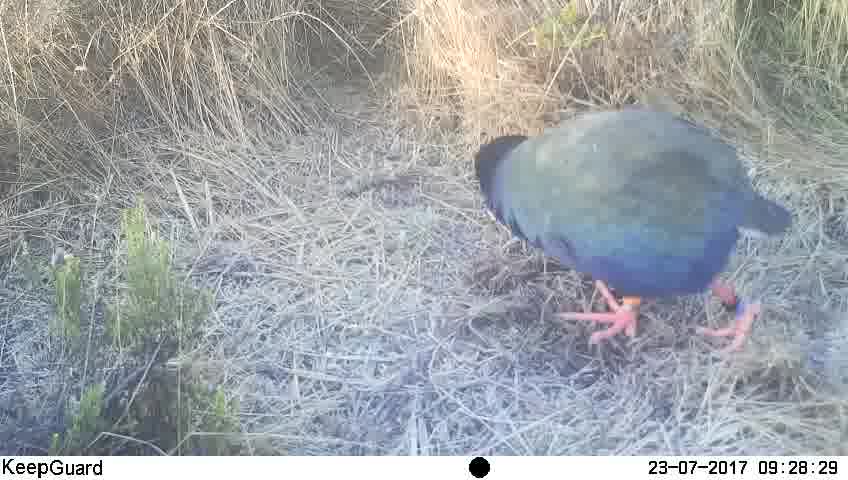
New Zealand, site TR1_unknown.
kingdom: Animalia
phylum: Chordata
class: Aves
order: Gruiformes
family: Rallidae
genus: Porphyrio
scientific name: Porphyrio mantelli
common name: takahe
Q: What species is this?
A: Takahe (Porphyrio mantelli).